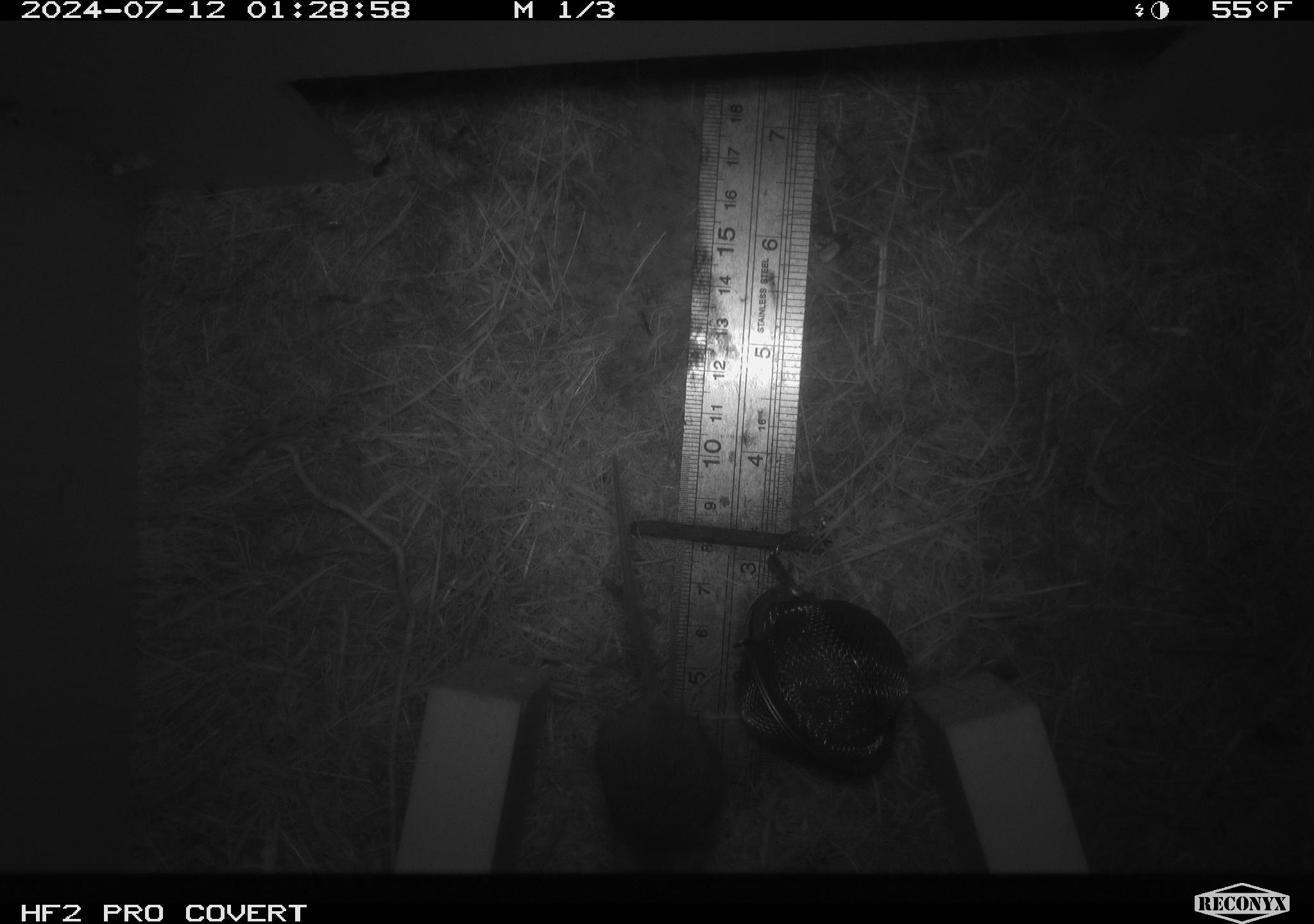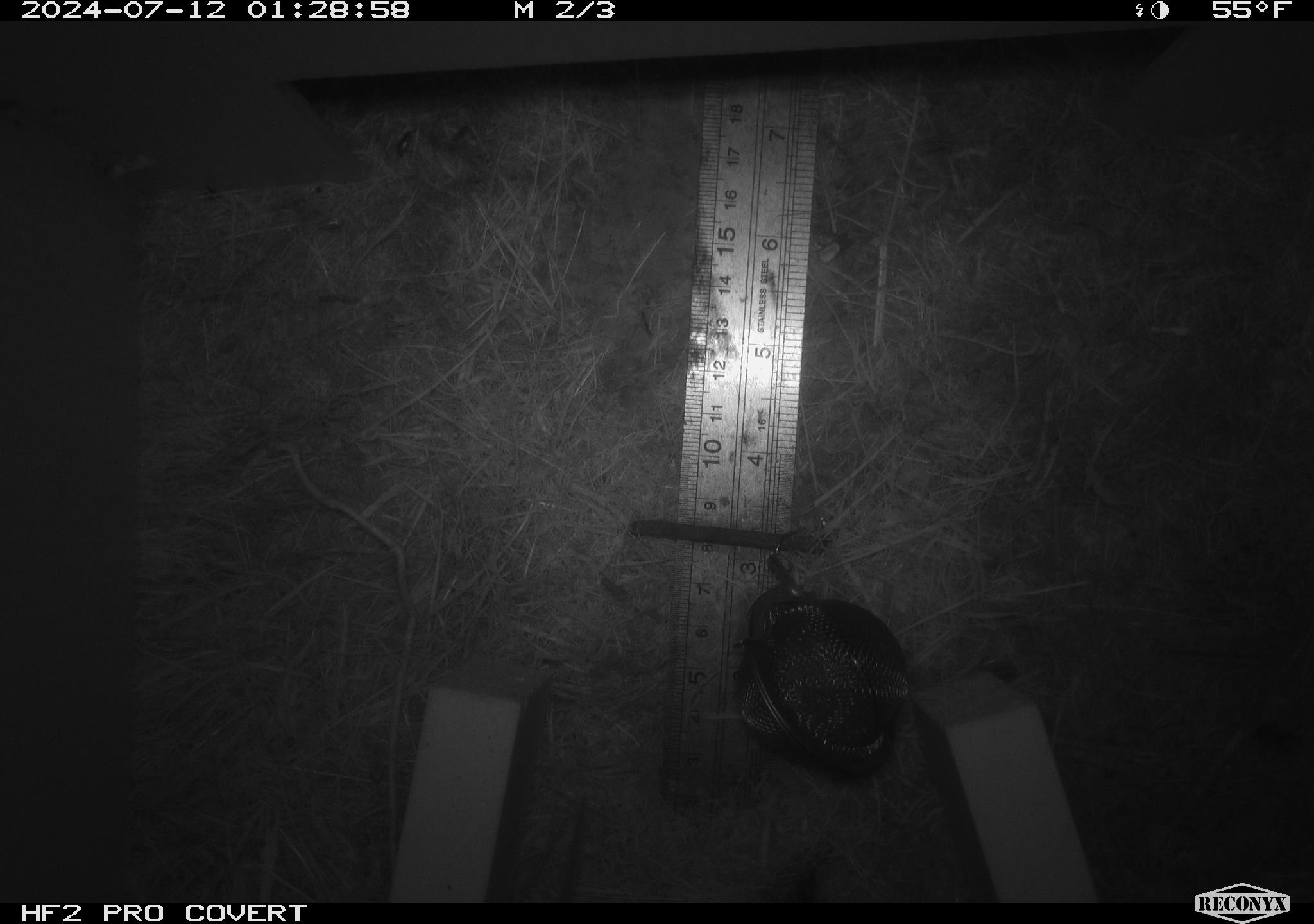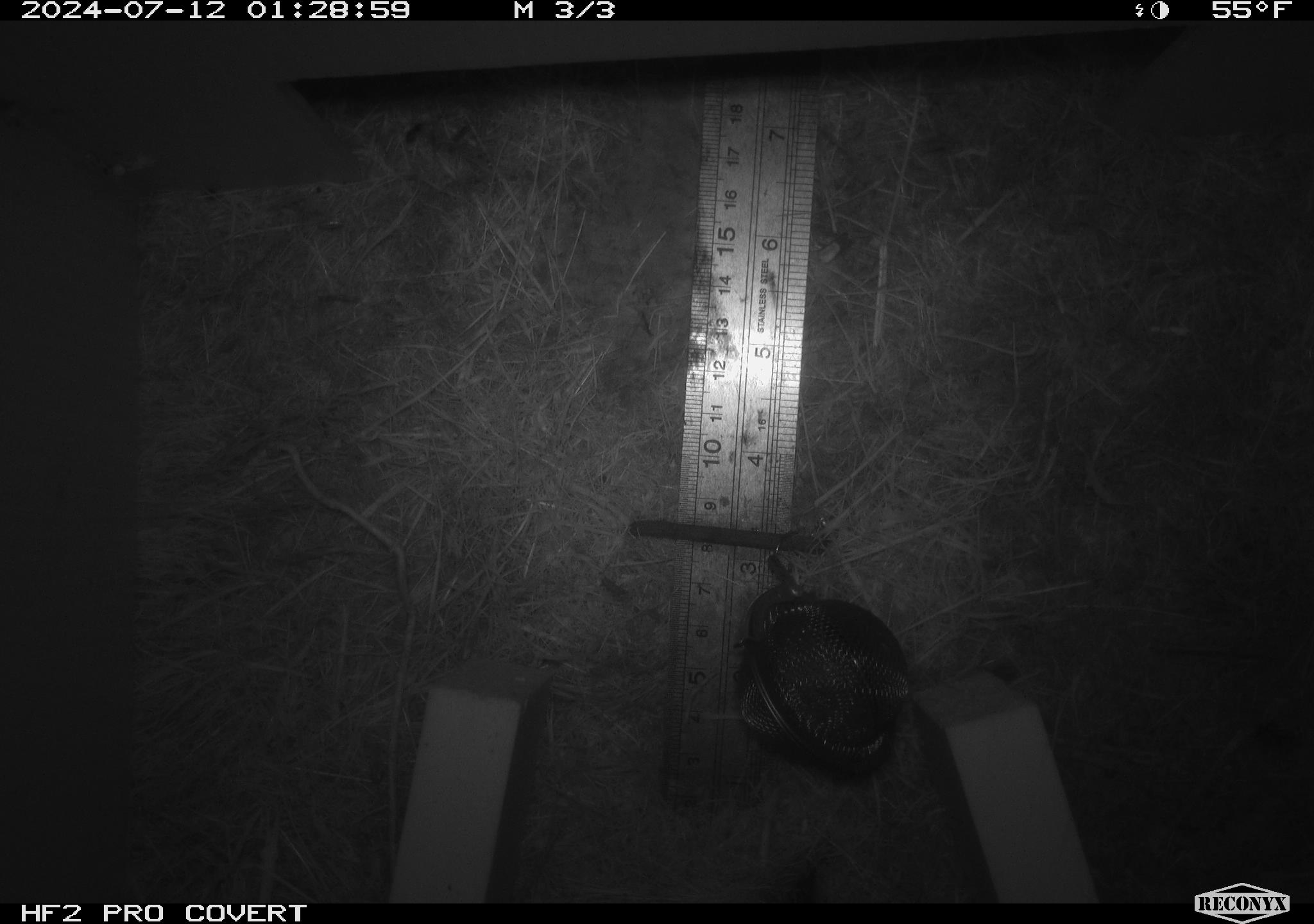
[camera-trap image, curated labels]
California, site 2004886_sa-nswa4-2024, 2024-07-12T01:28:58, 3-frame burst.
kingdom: Animalia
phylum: Chordata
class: Mammalia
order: Rodentia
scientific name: Rodentia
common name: mouse species